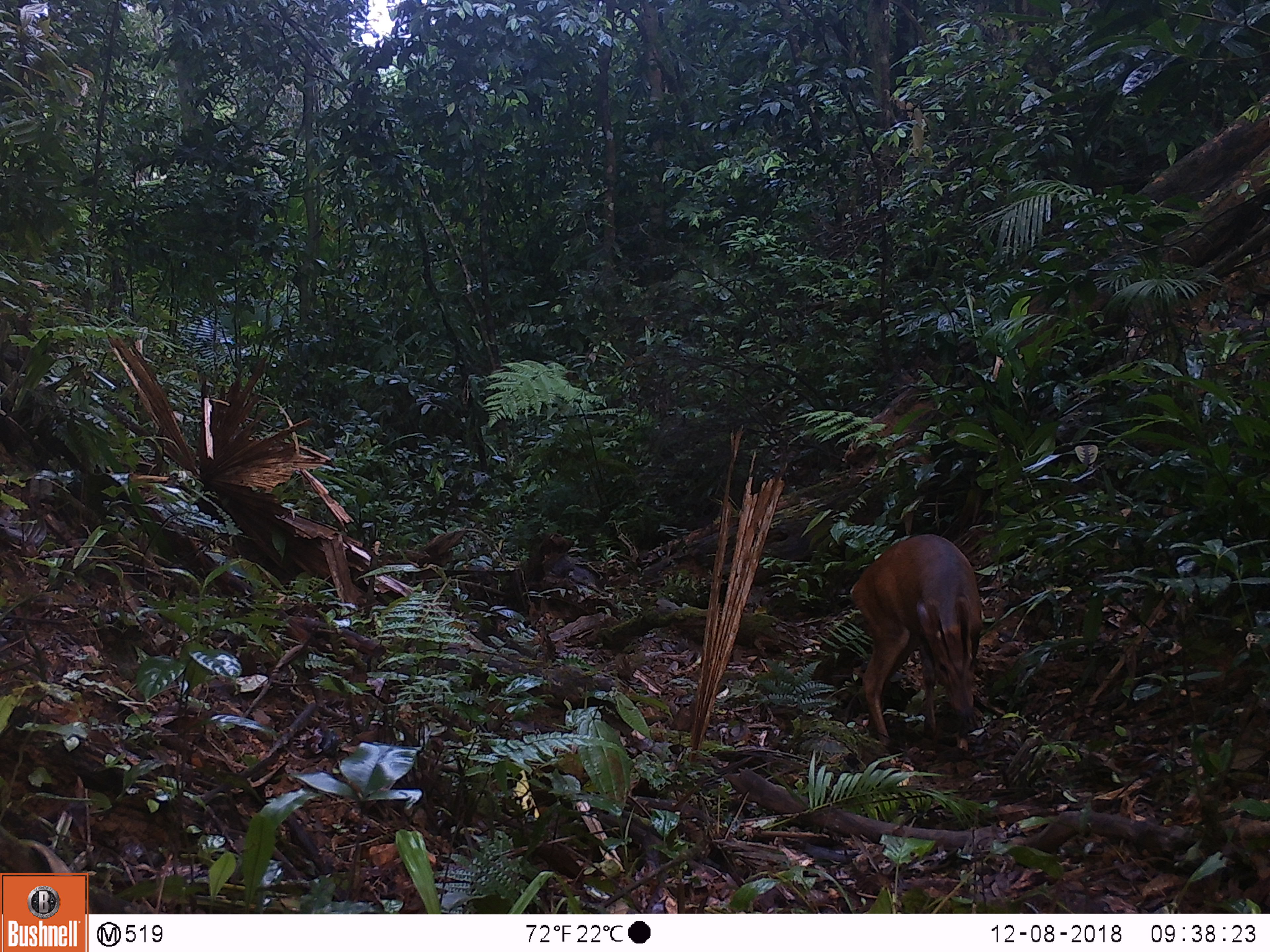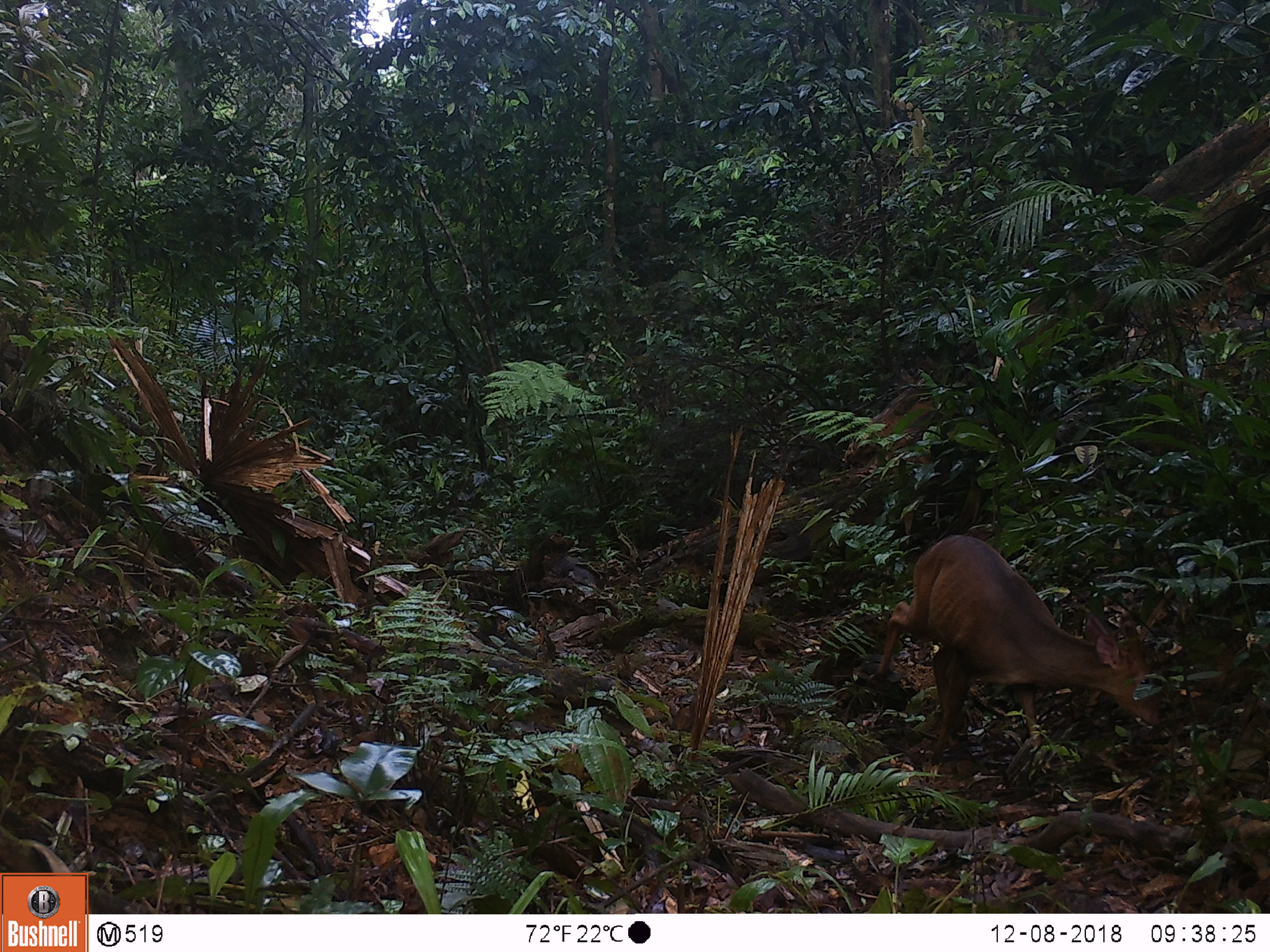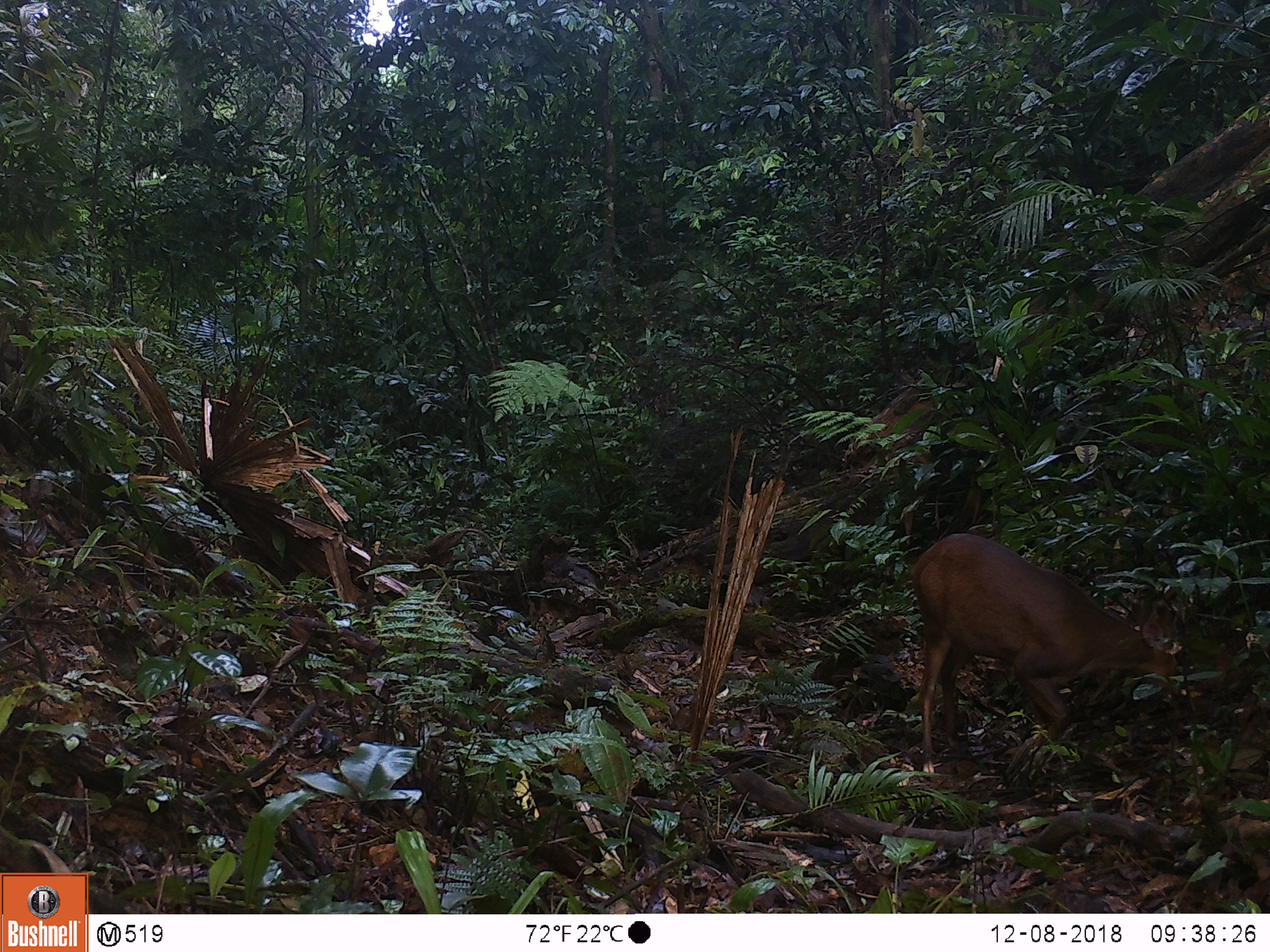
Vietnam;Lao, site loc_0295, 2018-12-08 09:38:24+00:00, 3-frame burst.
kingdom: Animalia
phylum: Chordata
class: Mammalia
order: Artiodactyla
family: Cervidae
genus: Muntiacus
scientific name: Muntiacus vuquangensis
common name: large-antlered muntjac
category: large antlered muntjac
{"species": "large antlered muntjac (large-antlered muntjac) (Muntiacus vuquangensis)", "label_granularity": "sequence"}